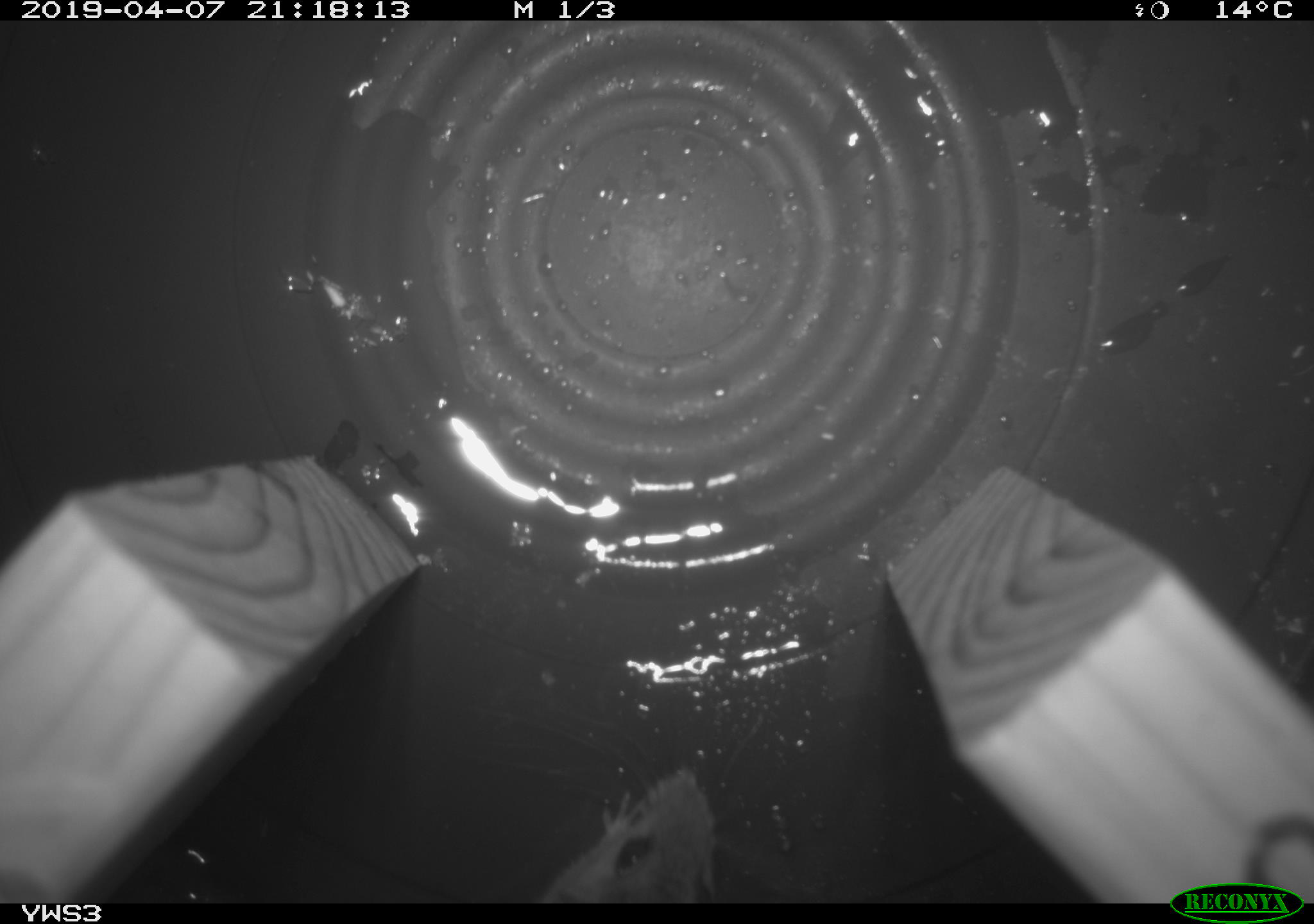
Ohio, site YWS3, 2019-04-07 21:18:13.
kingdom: Animalia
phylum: Chordata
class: Mammalia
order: Rodentia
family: Cricetidae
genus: Peromyscus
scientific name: Peromyscus leucopus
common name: white-footed mouse